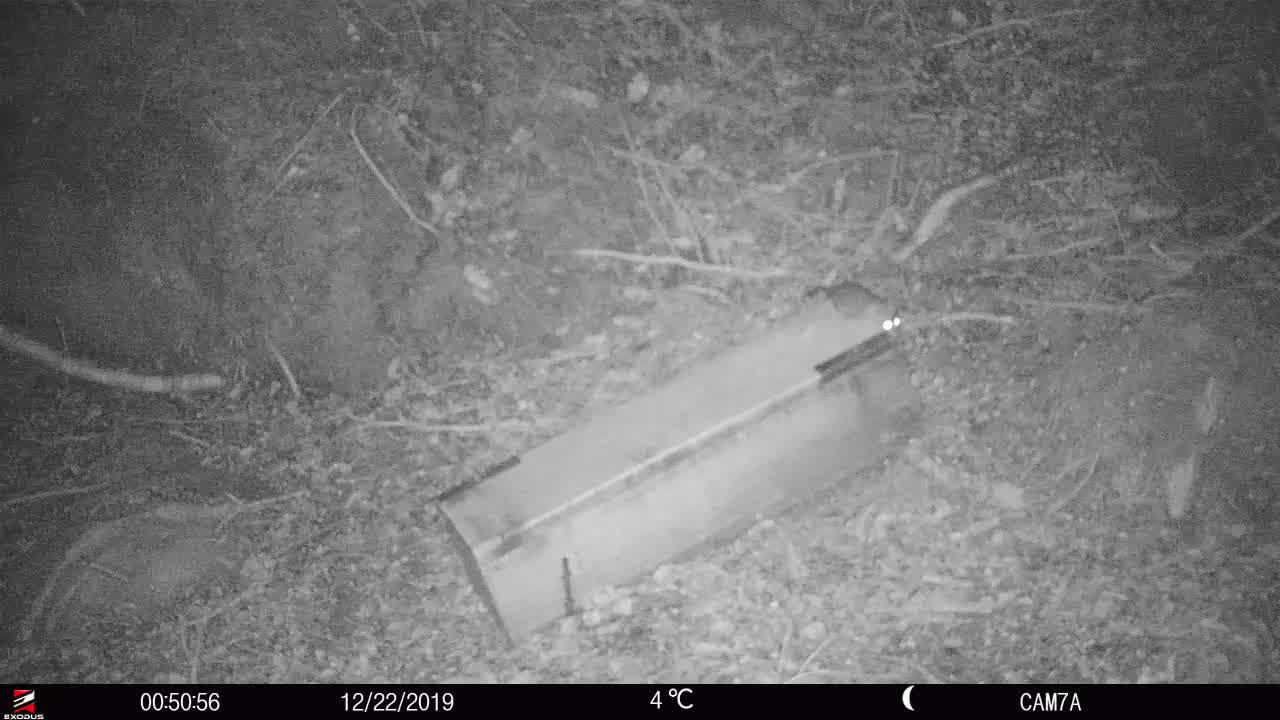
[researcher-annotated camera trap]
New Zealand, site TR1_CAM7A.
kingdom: Animalia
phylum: Chordata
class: Mammalia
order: Rodentia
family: Muridae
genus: Rattus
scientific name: Rattus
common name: rat